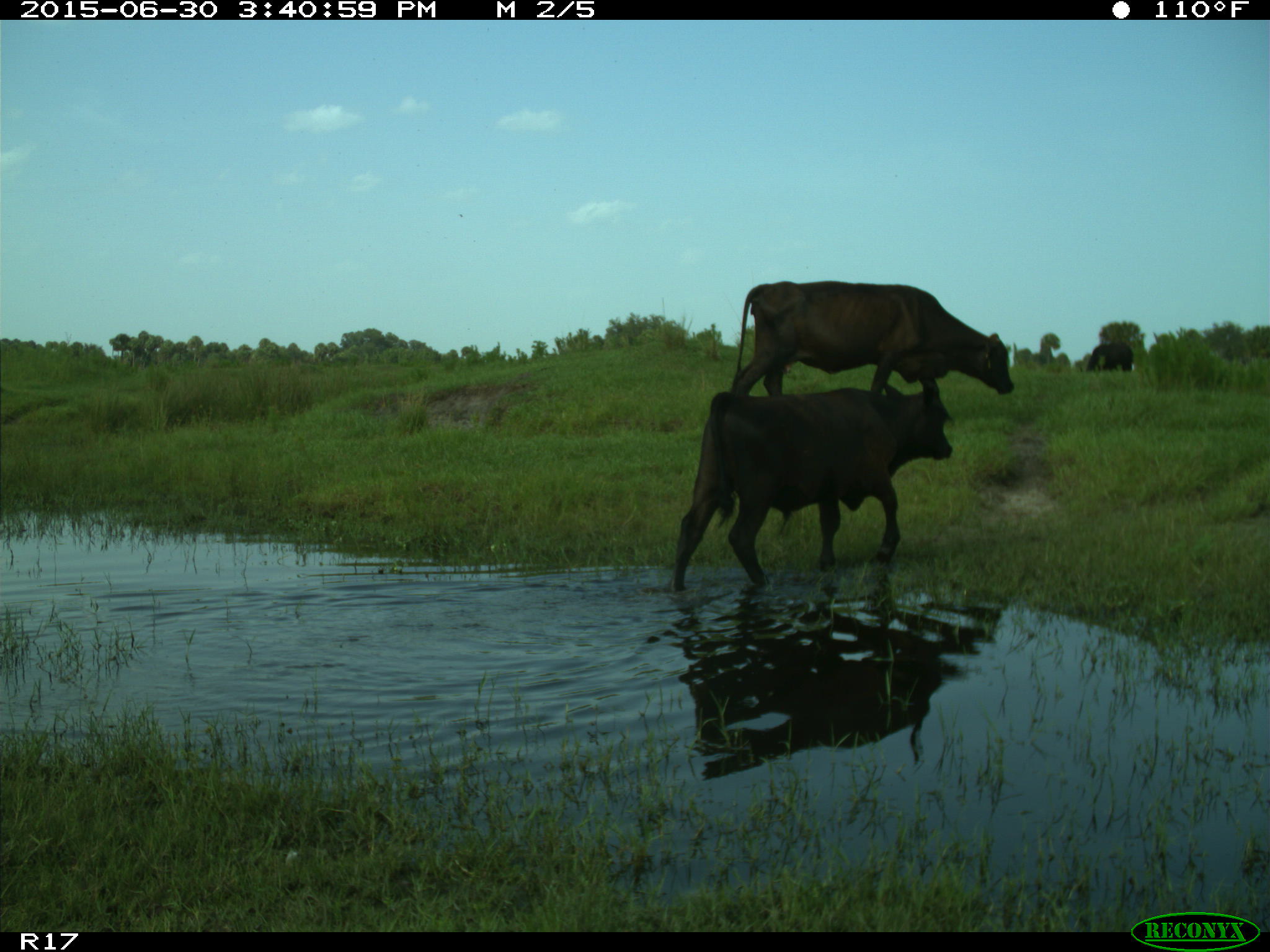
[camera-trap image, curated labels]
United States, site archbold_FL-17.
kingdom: Animalia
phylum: Chordata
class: Mammalia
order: Artiodactyla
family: Bovidae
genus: Bos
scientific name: Bos taurus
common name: domestic cow